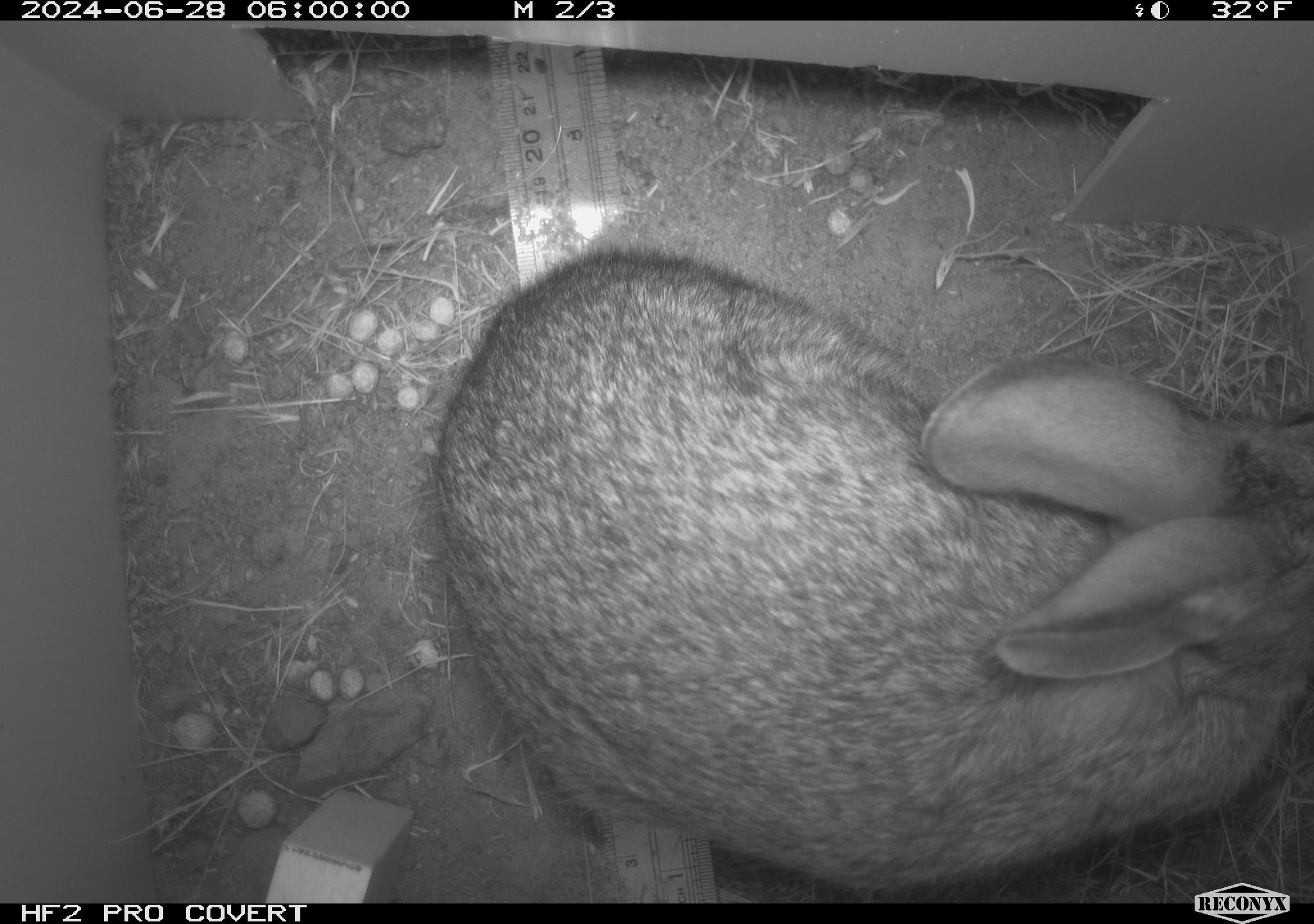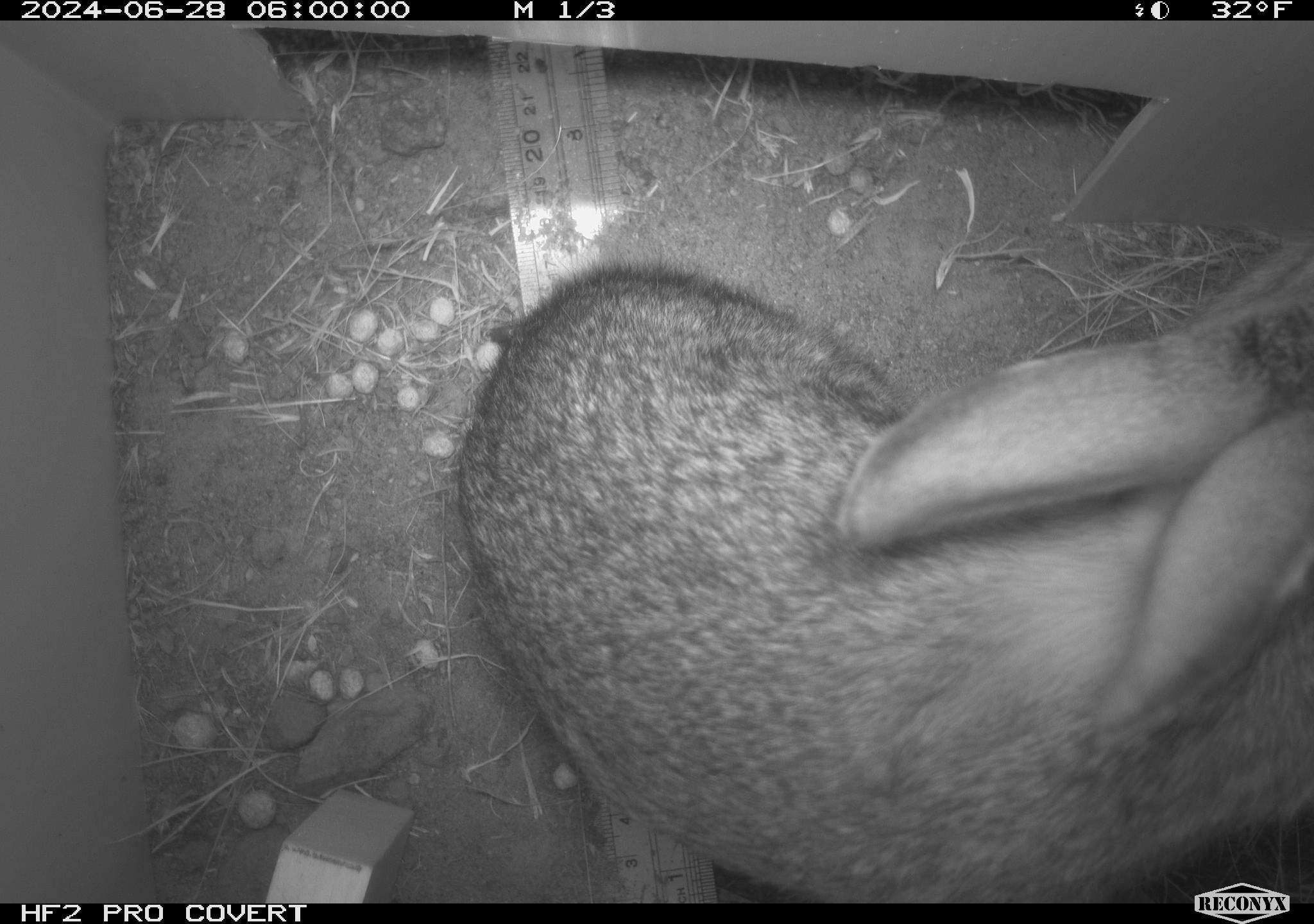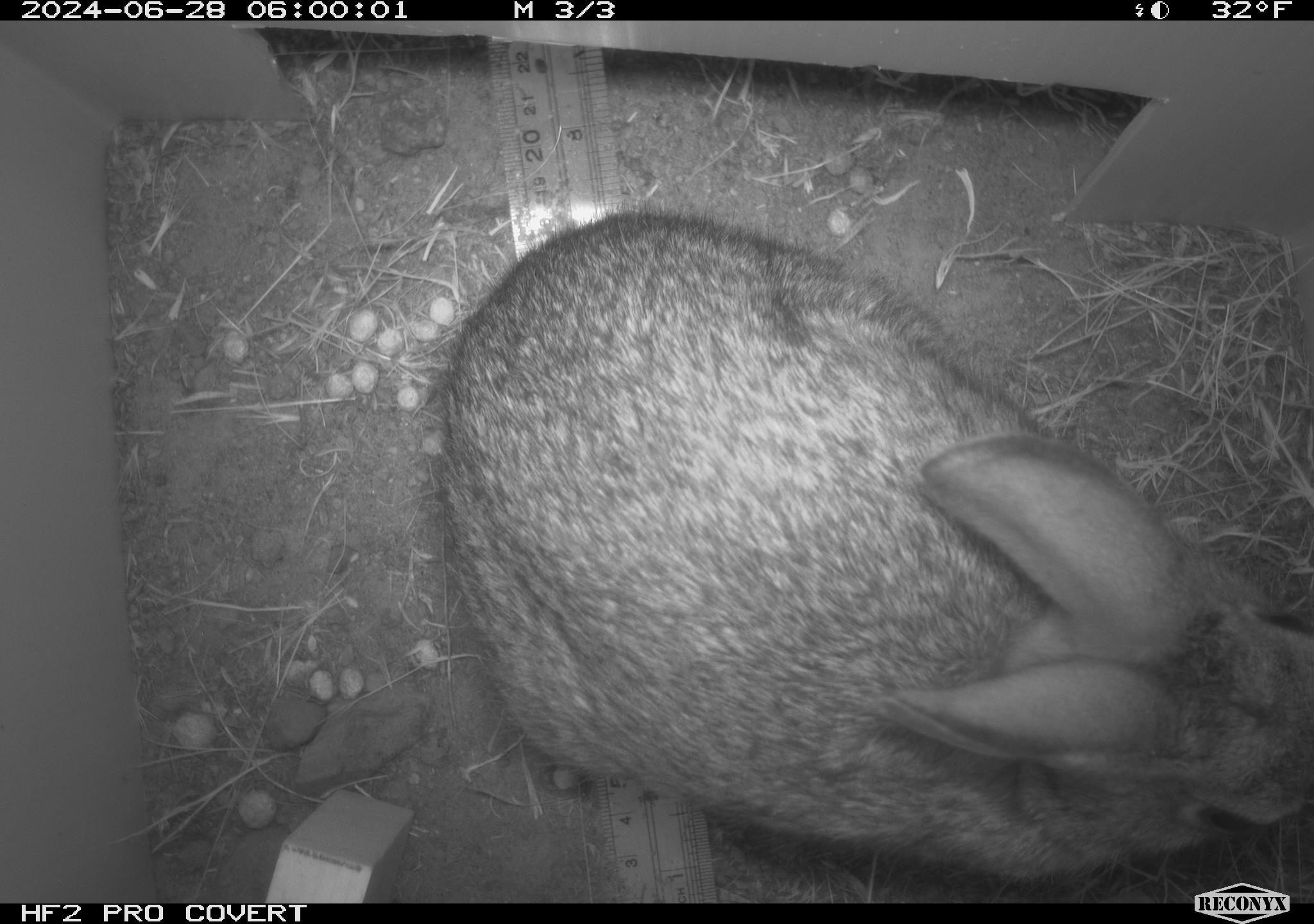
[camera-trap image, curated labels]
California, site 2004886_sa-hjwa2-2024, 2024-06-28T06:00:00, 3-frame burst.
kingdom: Animalia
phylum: Chordata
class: Mammalia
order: Lagomorpha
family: Leporidae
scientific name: Leporidae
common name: rabbit or hare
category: rabbit and hare family